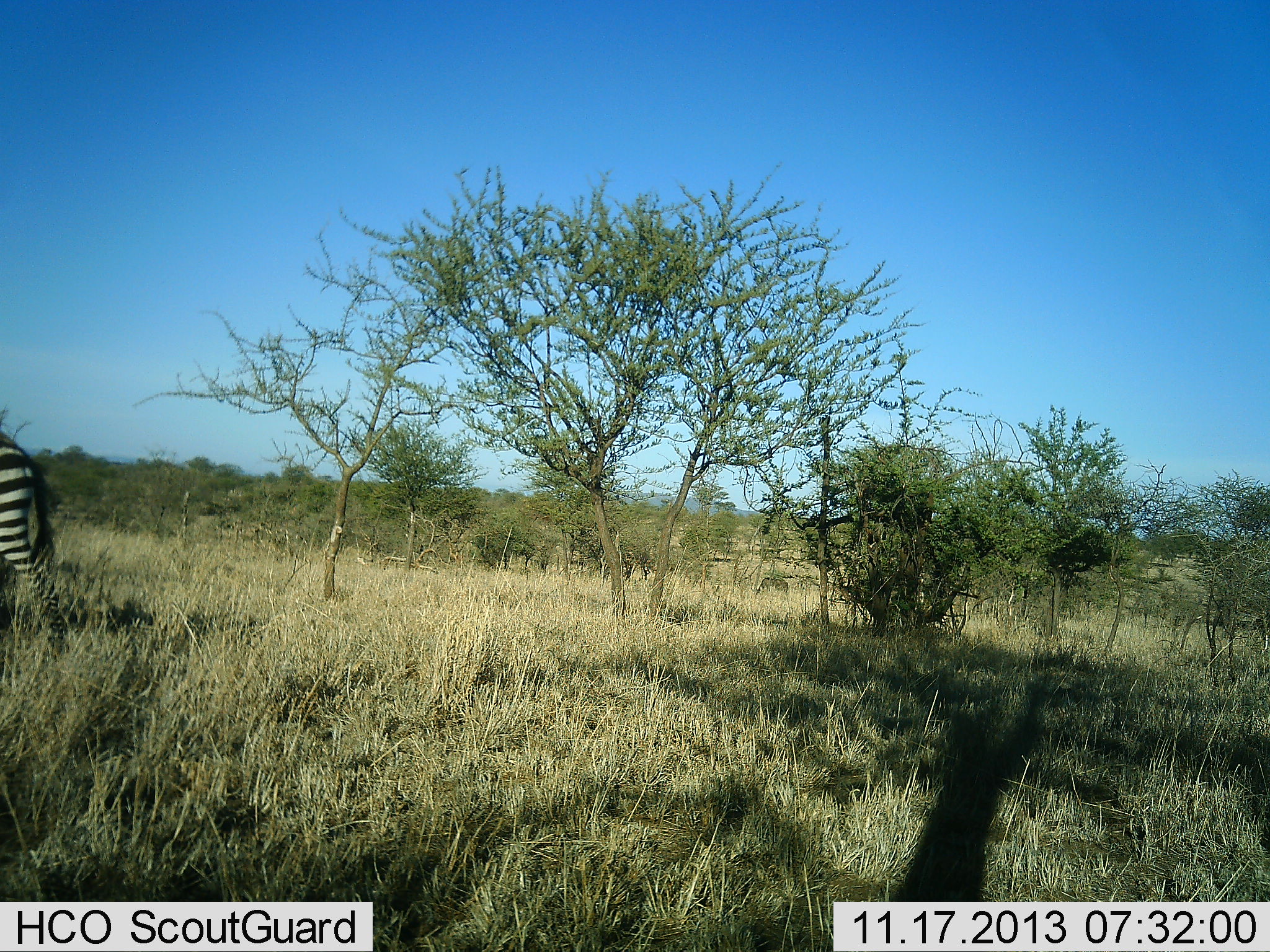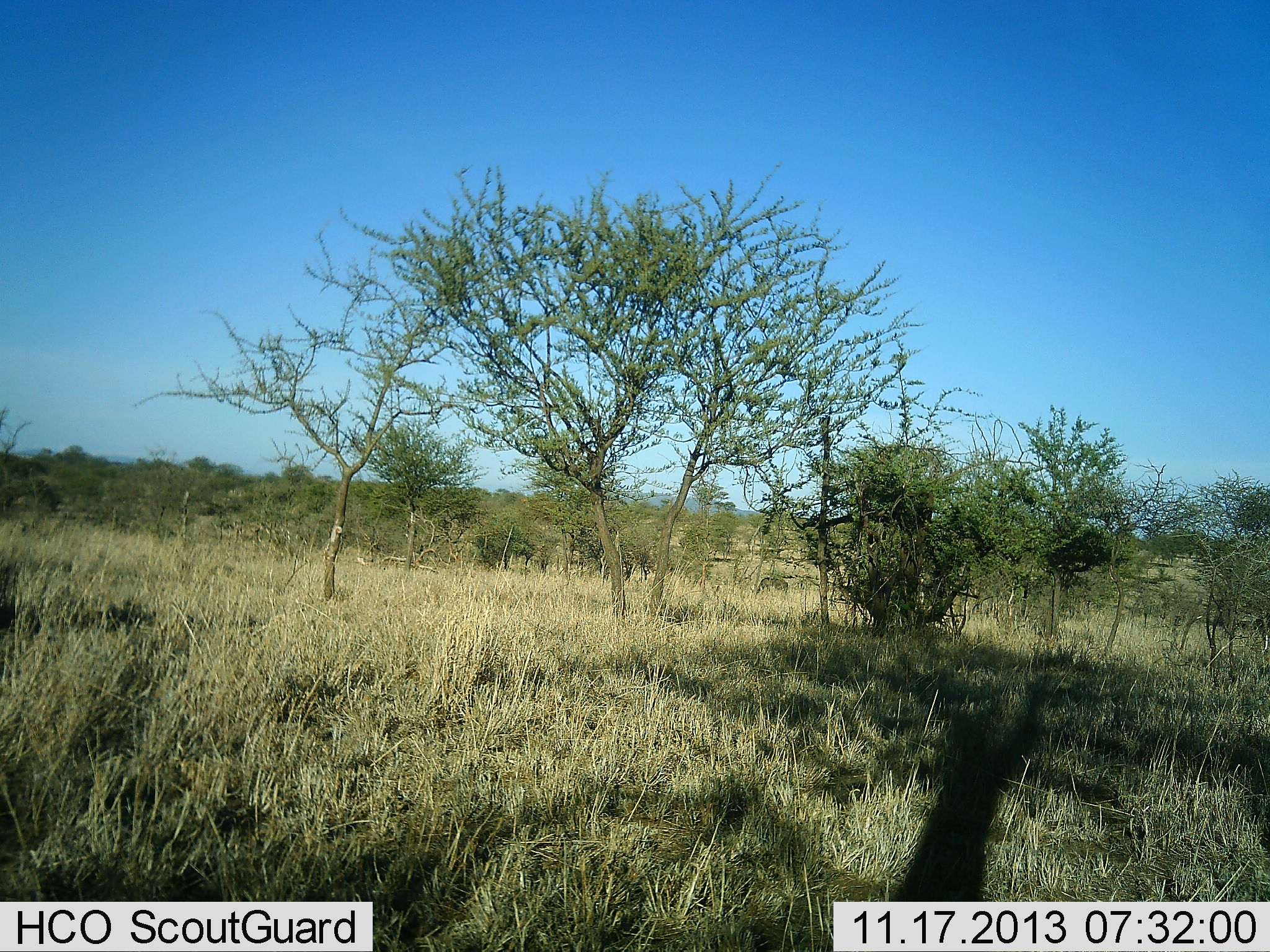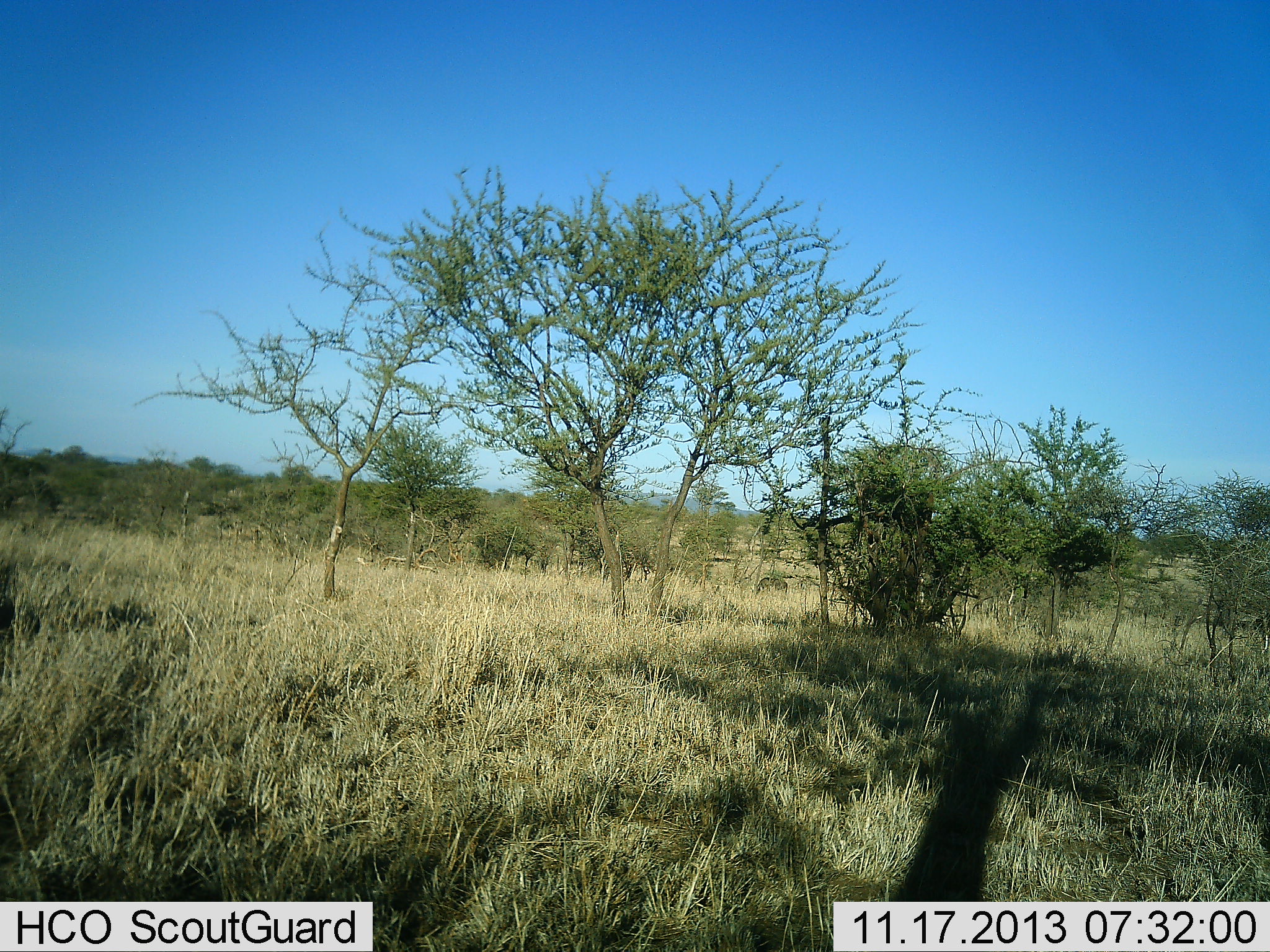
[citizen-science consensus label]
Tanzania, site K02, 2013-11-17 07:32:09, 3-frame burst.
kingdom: Animalia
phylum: Chordata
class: Mammalia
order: Perissodactyla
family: Equidae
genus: Equus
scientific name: Equus quagga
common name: plains zebra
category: zebra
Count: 1.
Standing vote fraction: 4%.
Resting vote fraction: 0%.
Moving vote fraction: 100%.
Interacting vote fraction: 0%.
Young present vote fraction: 0%.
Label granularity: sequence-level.